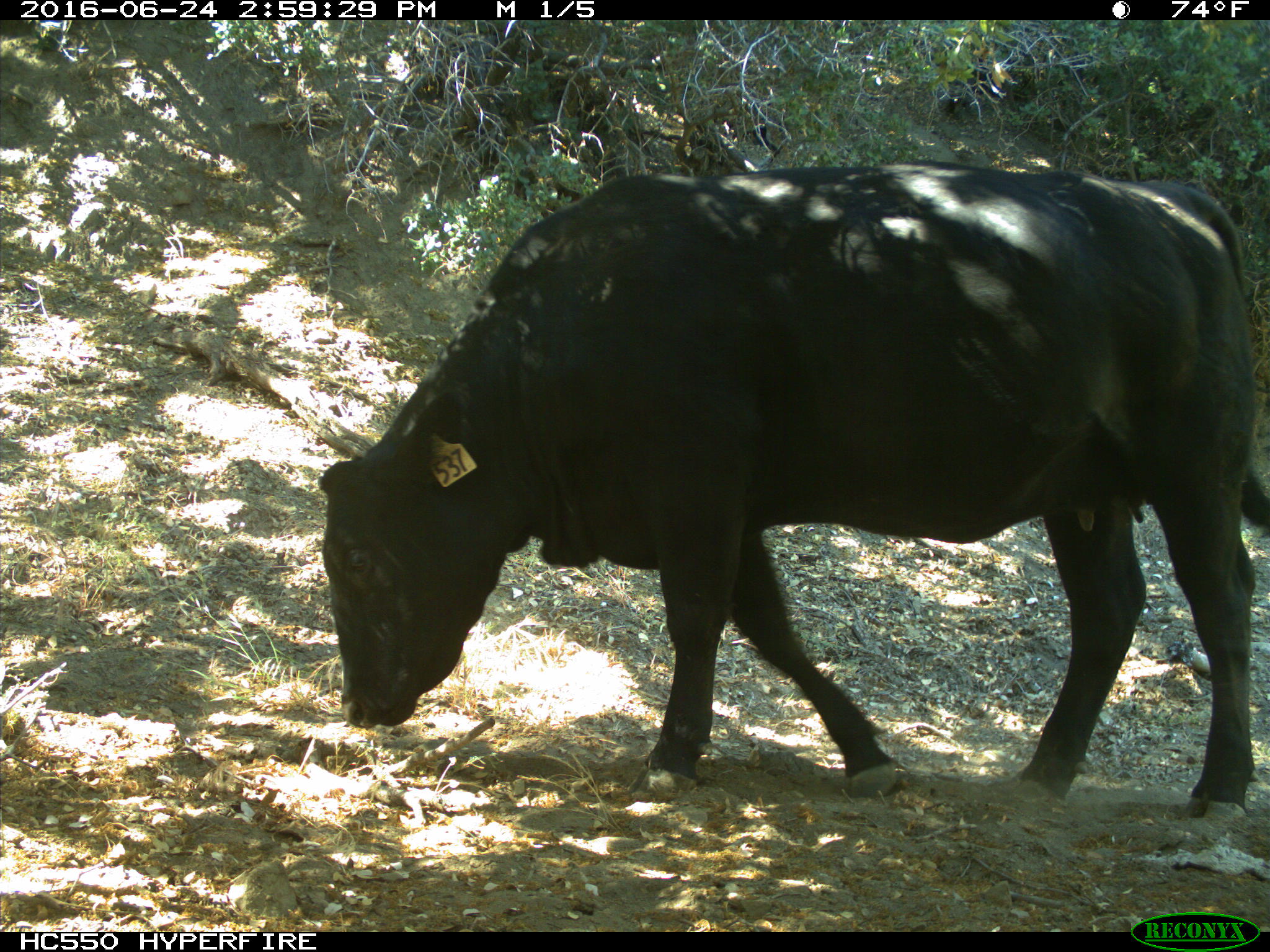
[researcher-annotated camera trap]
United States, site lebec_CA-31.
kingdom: Animalia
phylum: Chordata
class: Mammalia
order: Artiodactyla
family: Bovidae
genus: Bos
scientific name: Bos taurus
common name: domestic cow